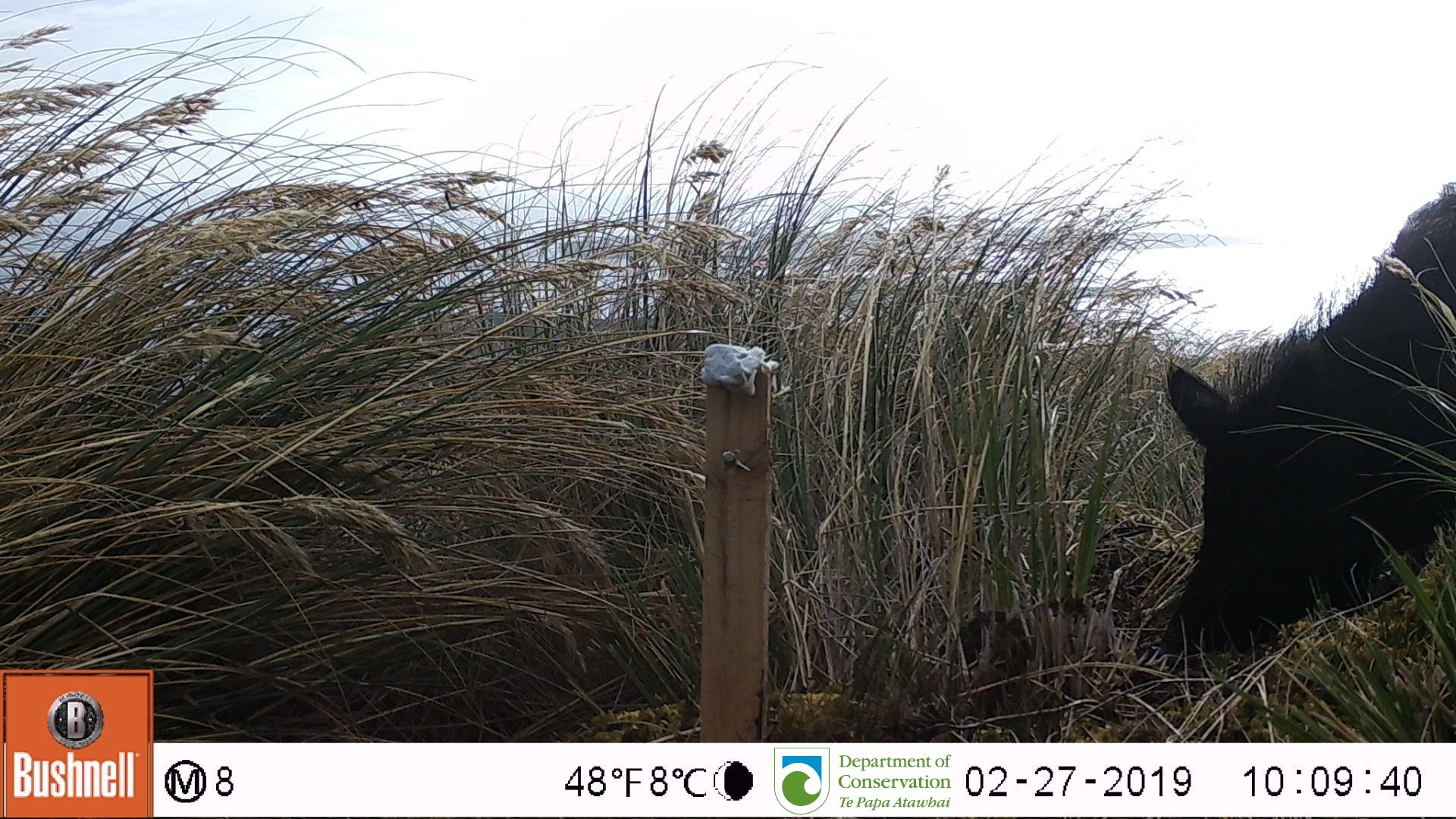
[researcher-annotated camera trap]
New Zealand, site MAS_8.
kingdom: Animalia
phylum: Chordata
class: Mammalia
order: Artiodactyla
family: Suidae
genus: Sus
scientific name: Sus scrofa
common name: pig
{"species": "pig (Sus scrofa)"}